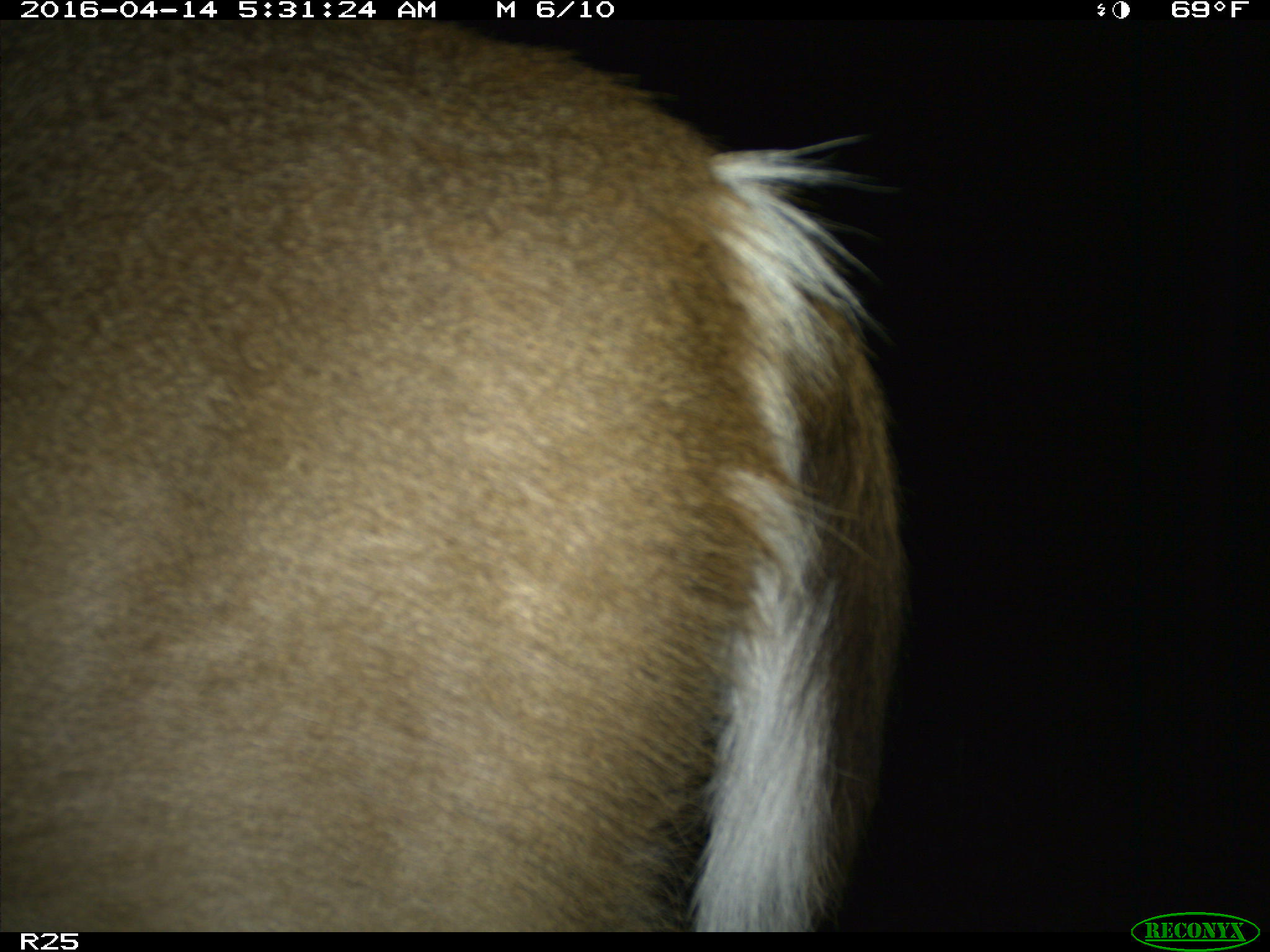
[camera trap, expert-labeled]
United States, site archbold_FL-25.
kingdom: Animalia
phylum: Chordata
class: Mammalia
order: Artiodactyla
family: Cervidae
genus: Odocoileus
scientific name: Odocoileus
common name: deer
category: unidentified deer